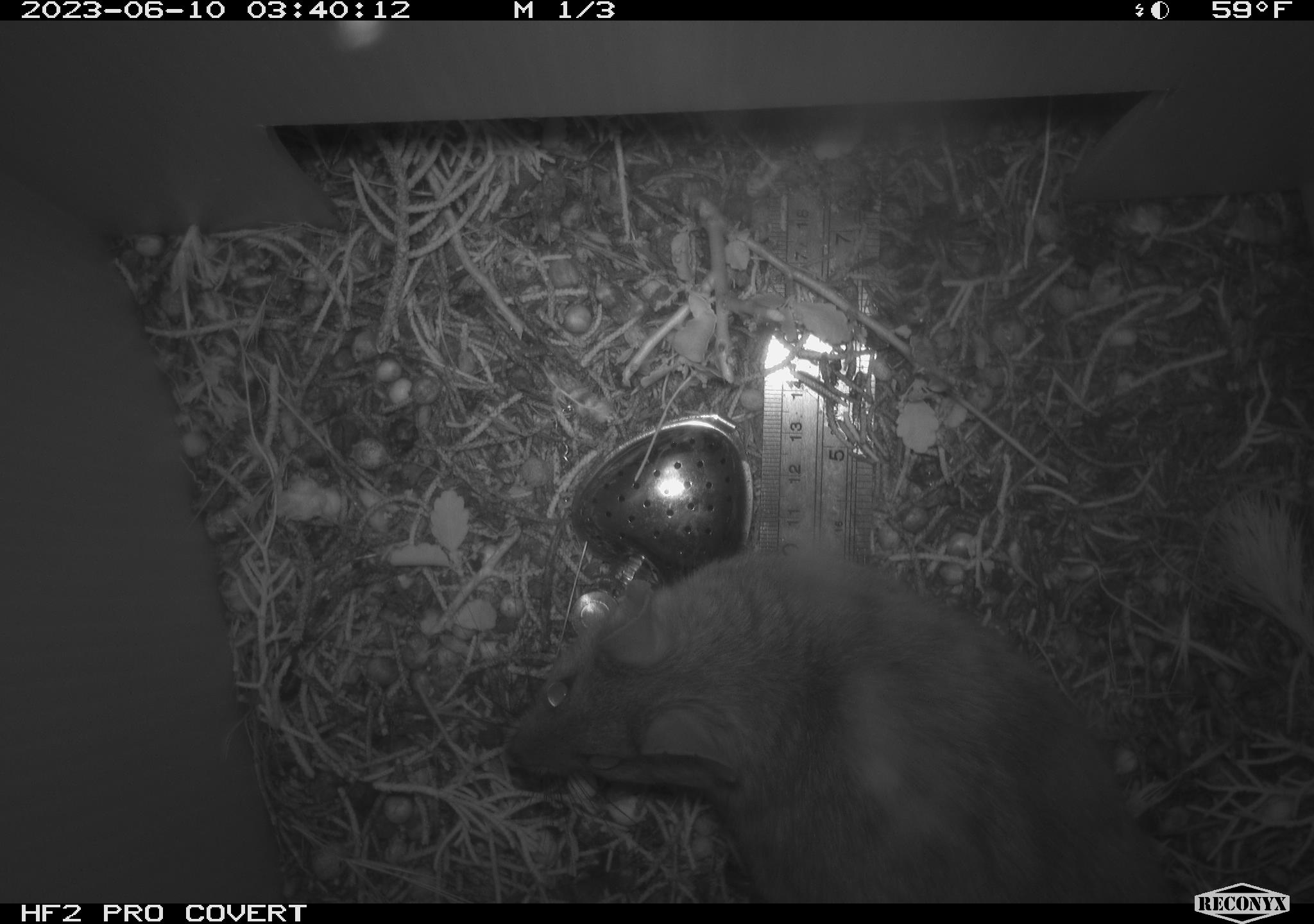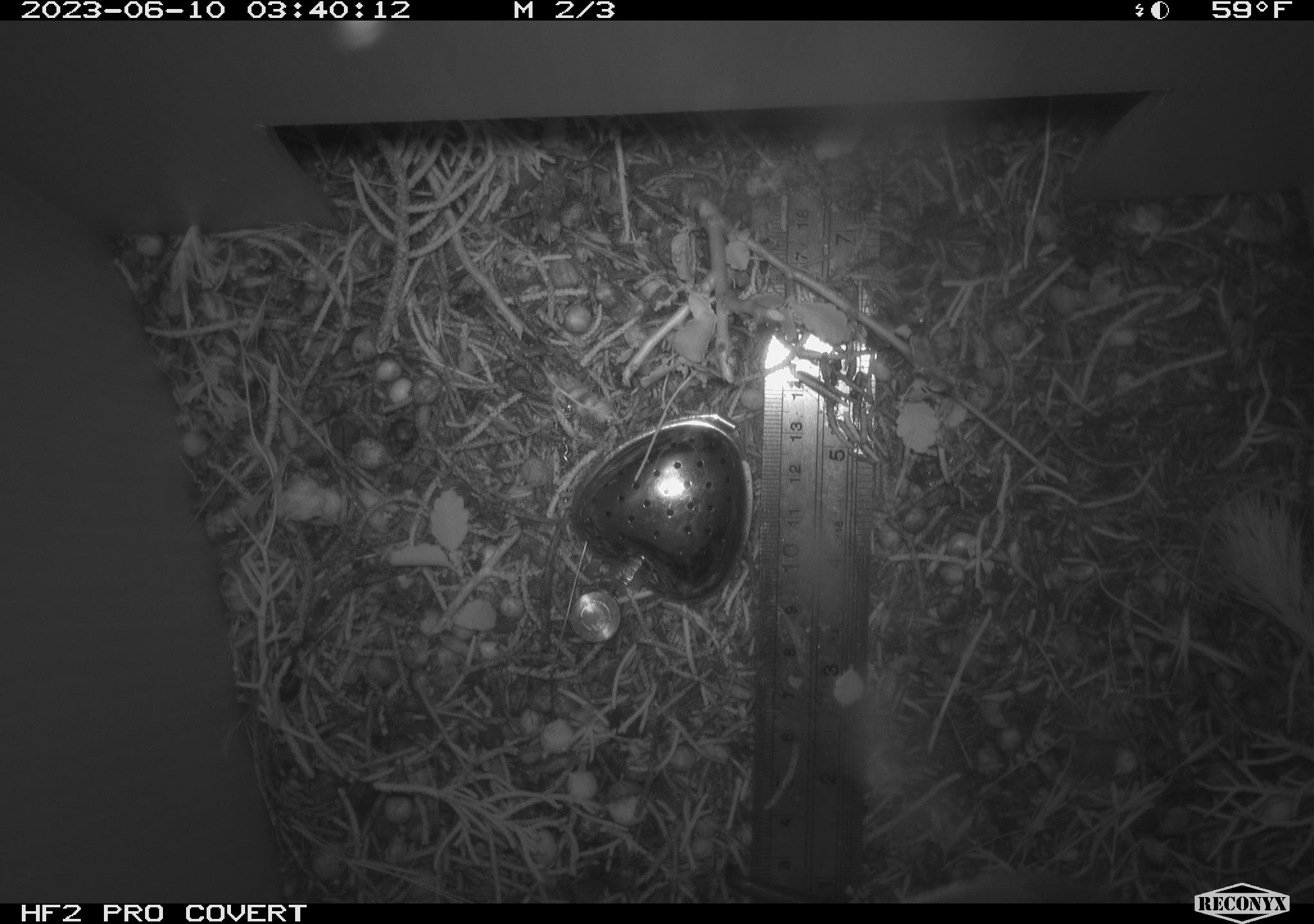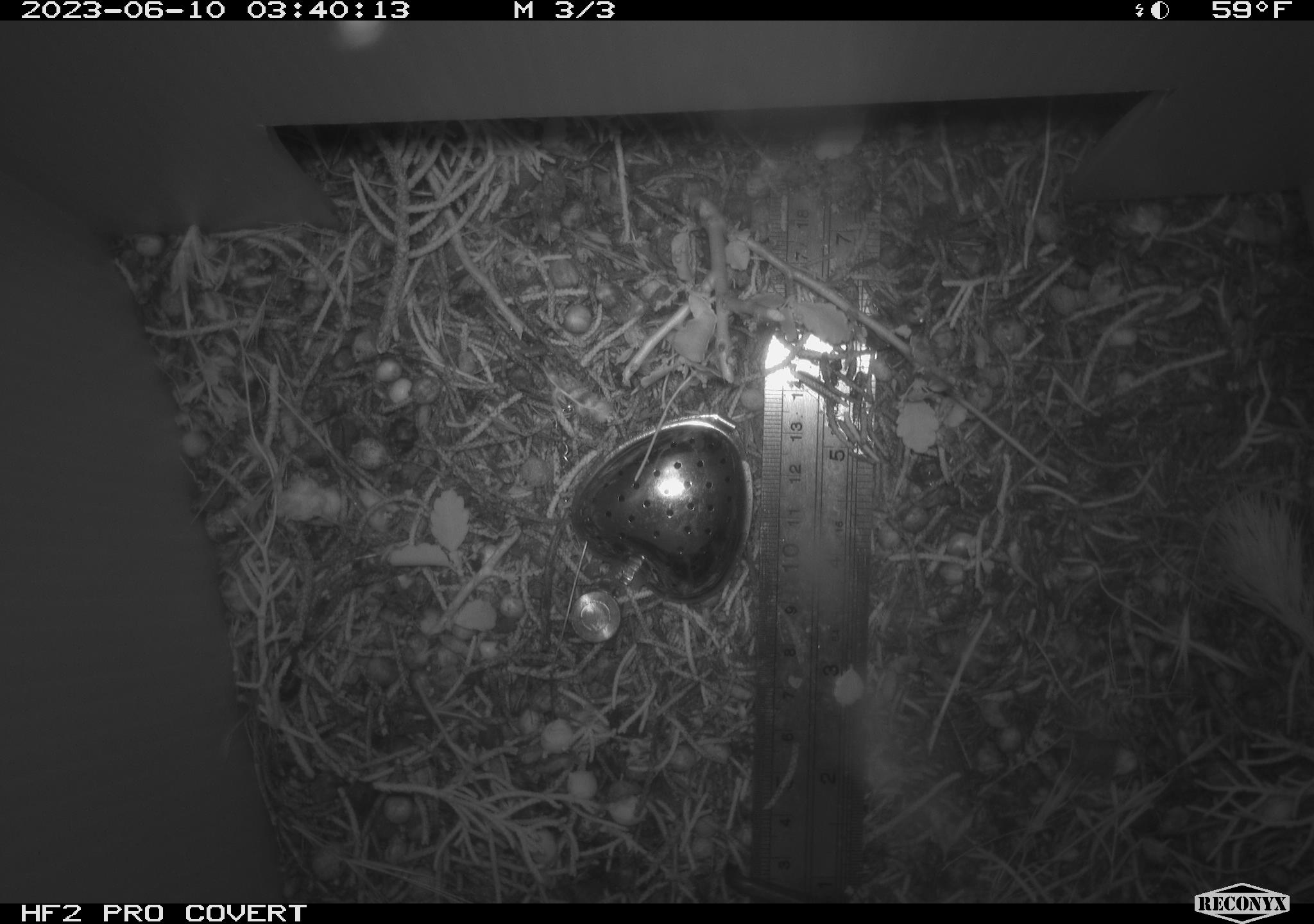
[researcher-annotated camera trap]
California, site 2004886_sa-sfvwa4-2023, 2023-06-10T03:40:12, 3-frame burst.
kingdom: Animalia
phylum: Chordata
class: Mammalia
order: Rodentia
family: Cricetidae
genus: Neotoma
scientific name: Neotoma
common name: pack rat or woodrat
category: neotoma species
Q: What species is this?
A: Neotoma species (pack rat or woodrat) (Neotoma).